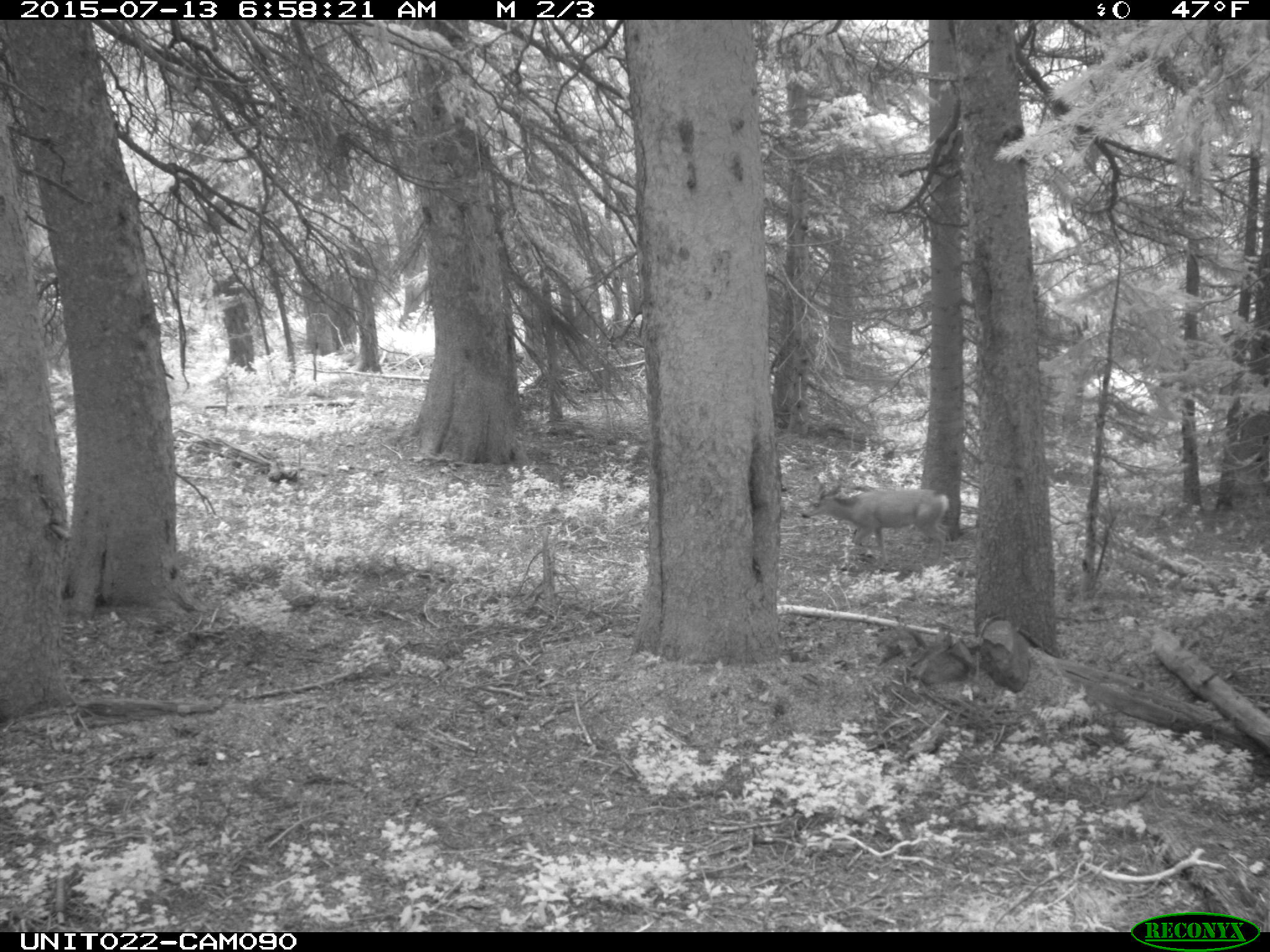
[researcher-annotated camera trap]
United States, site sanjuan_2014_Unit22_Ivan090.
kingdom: Animalia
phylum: Chordata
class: Mammalia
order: Artiodactyla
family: Cervidae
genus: Odocoileus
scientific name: Odocoileus hemionus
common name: mule deer